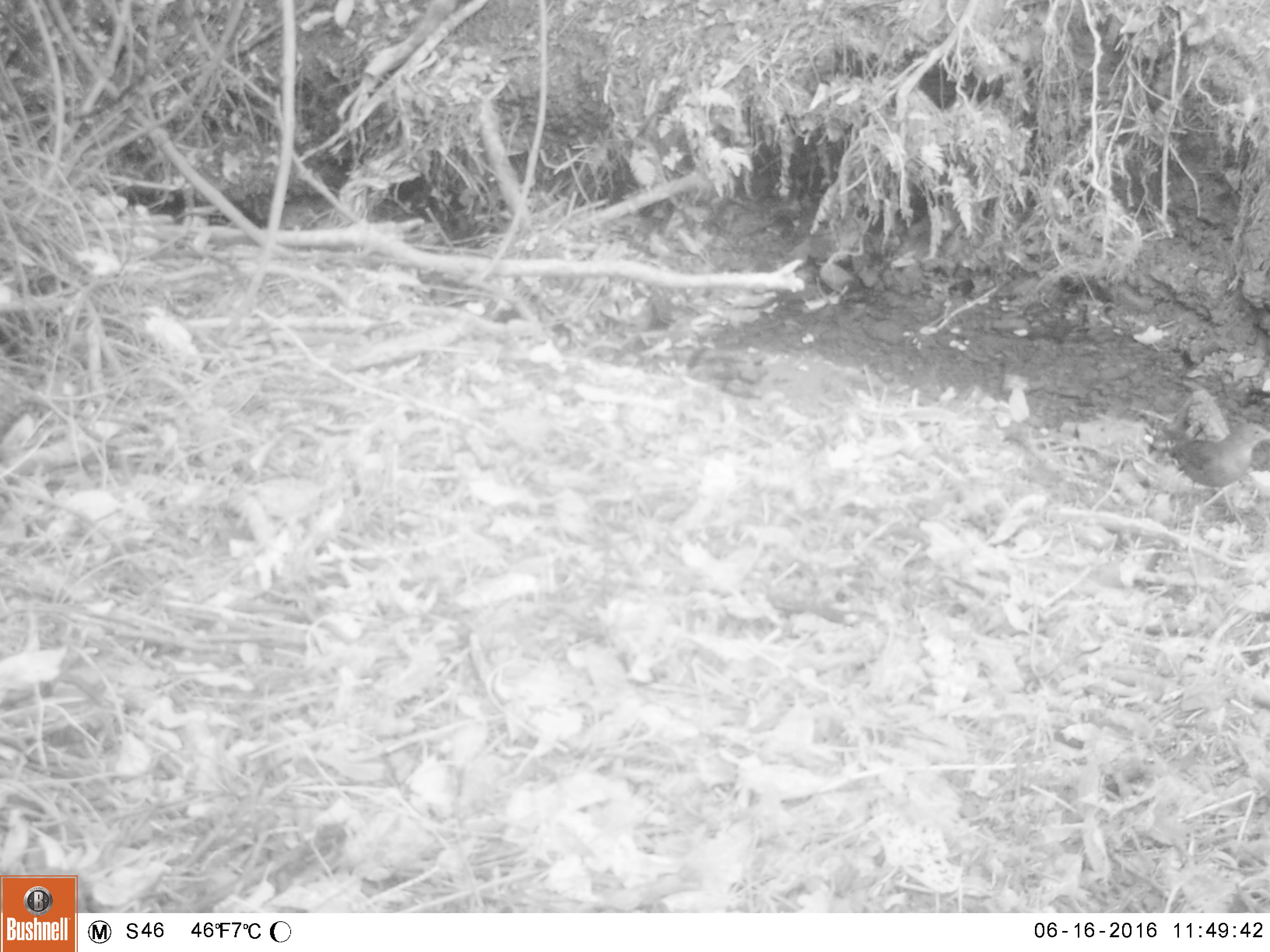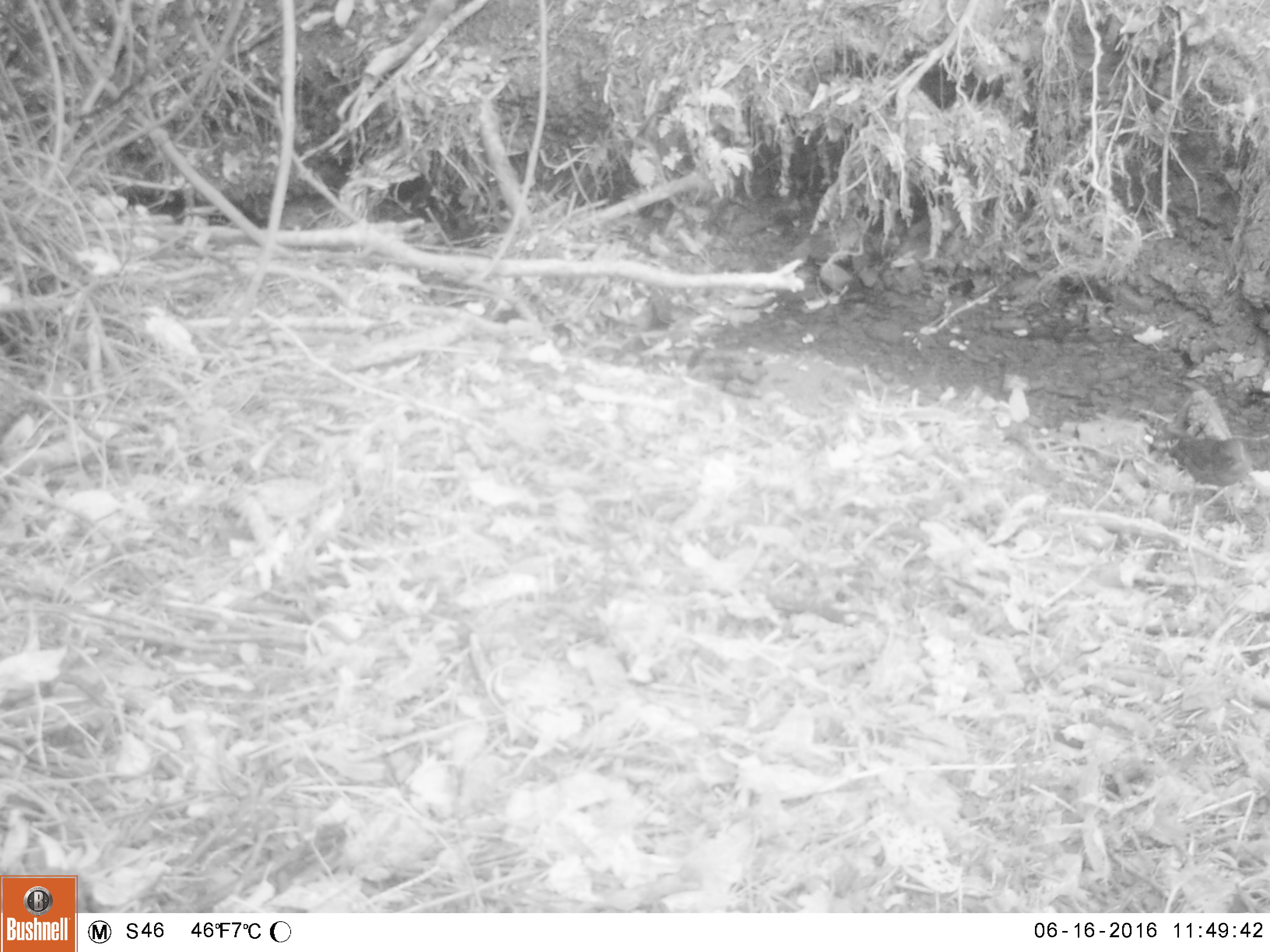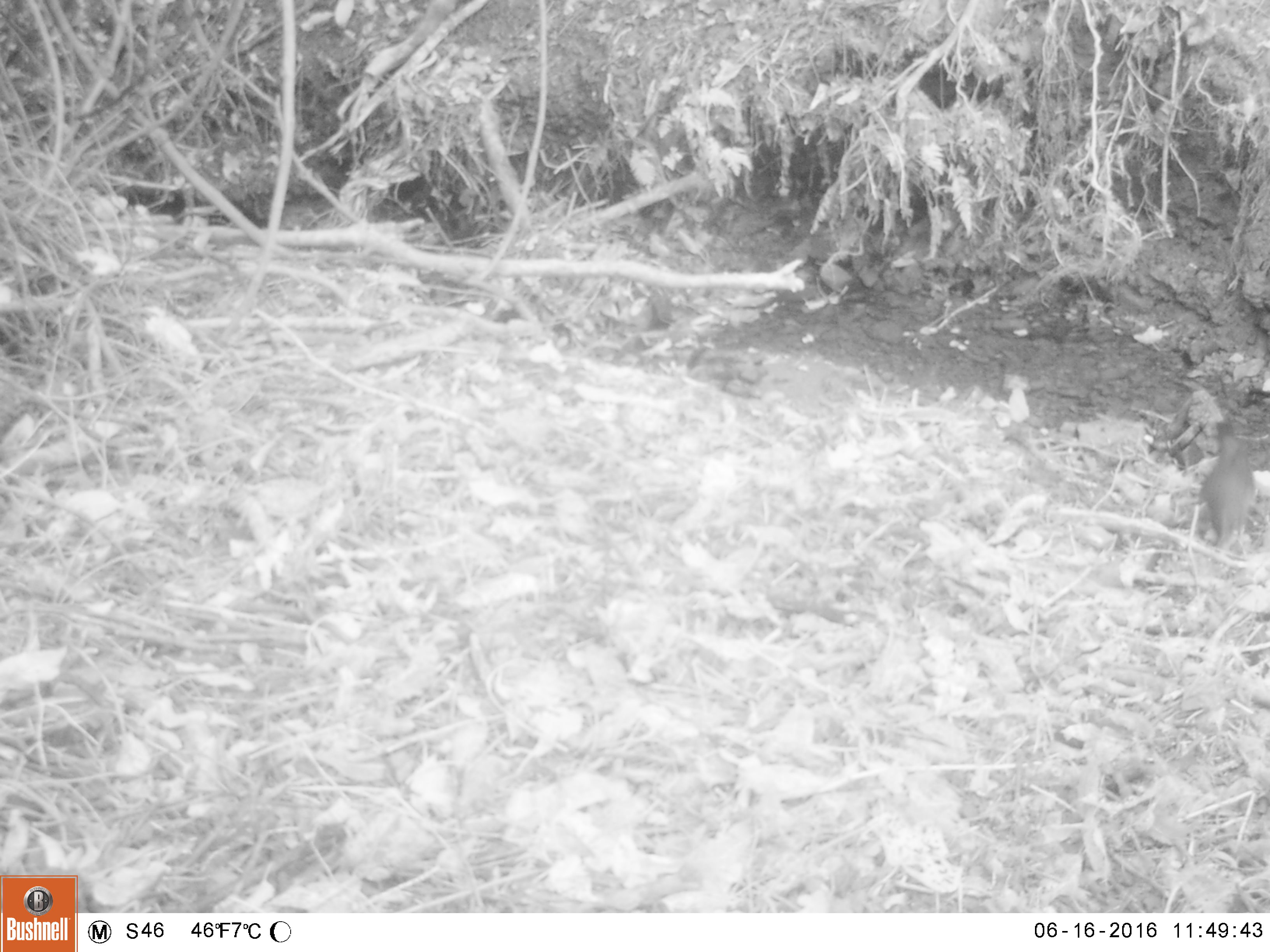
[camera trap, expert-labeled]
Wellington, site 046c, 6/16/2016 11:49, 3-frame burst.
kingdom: Animalia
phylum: Chordata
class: Aves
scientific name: Aves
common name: bird